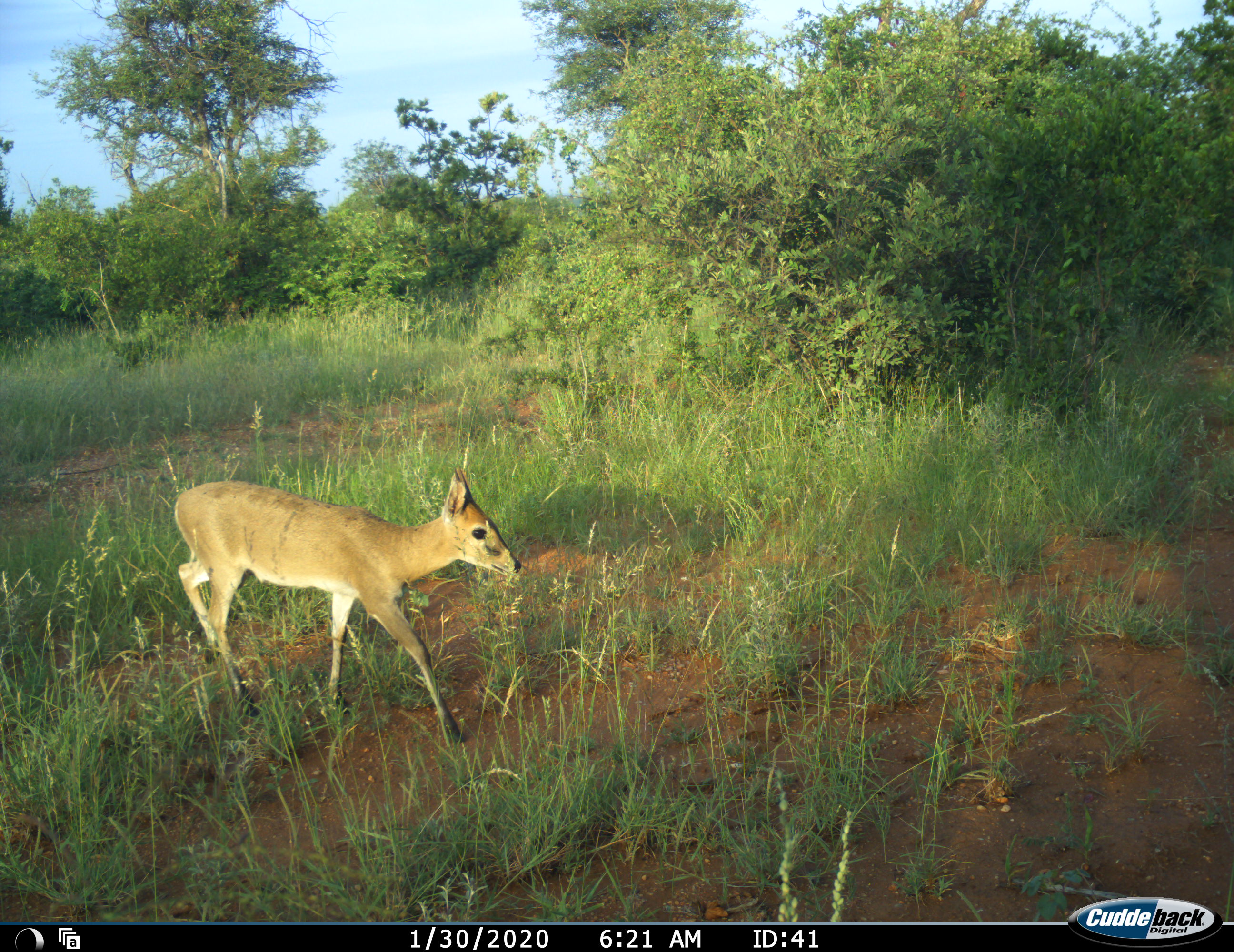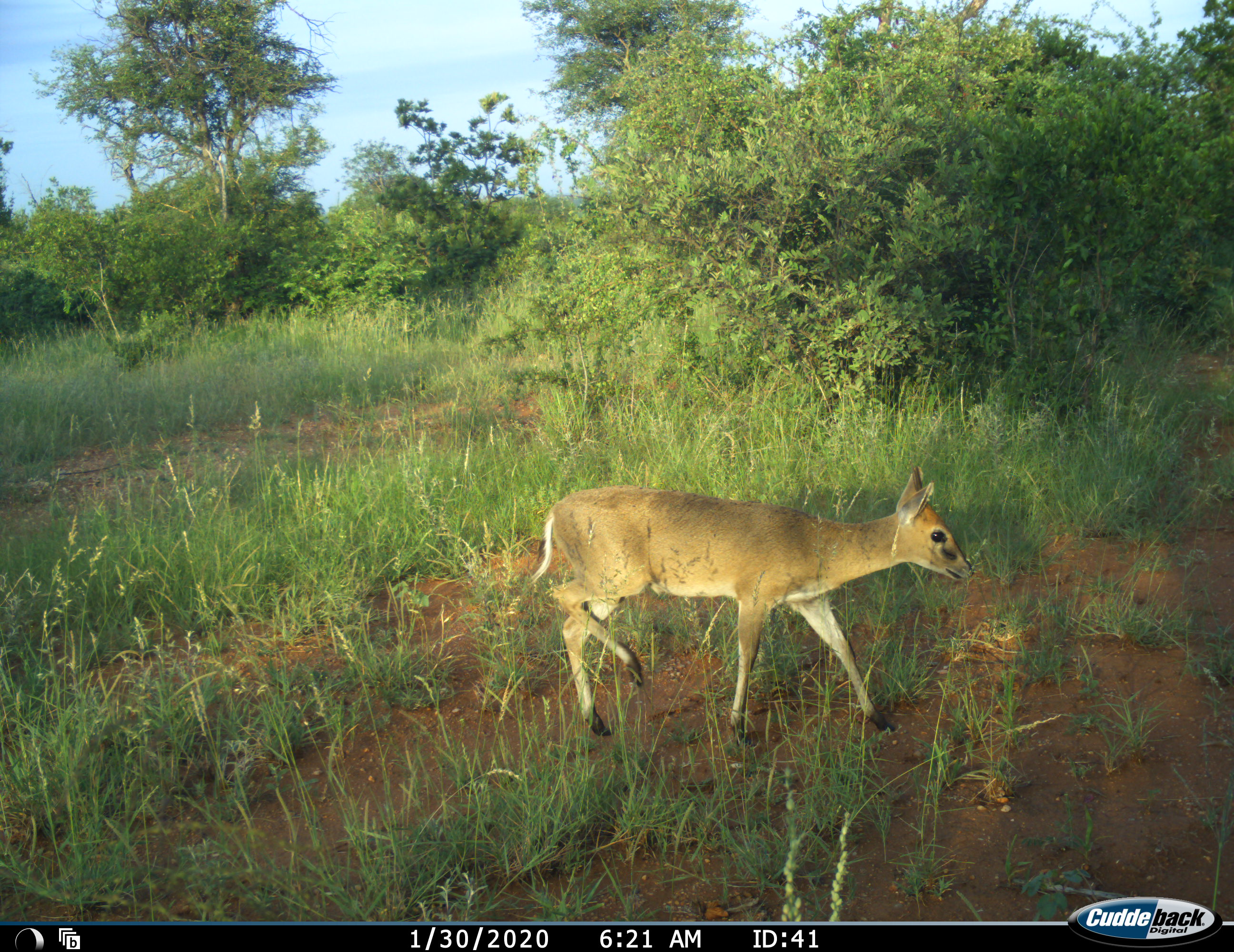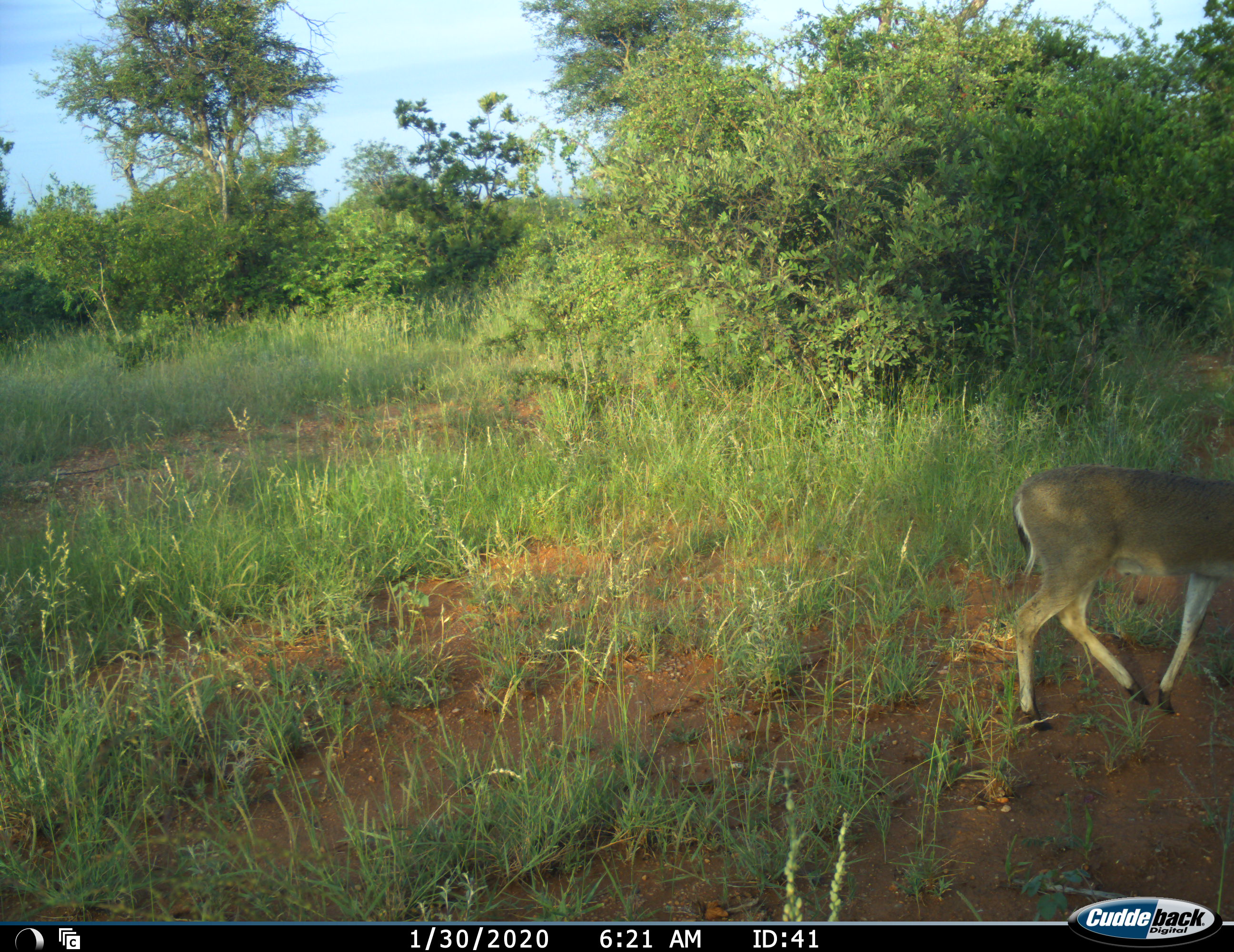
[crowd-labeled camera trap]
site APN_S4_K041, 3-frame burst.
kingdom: Animalia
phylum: Chordata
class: Mammalia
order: Artiodactyla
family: Bovidae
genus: Sylvicapra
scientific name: Sylvicapra grimmia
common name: common duiker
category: duikercommongrey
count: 1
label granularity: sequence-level